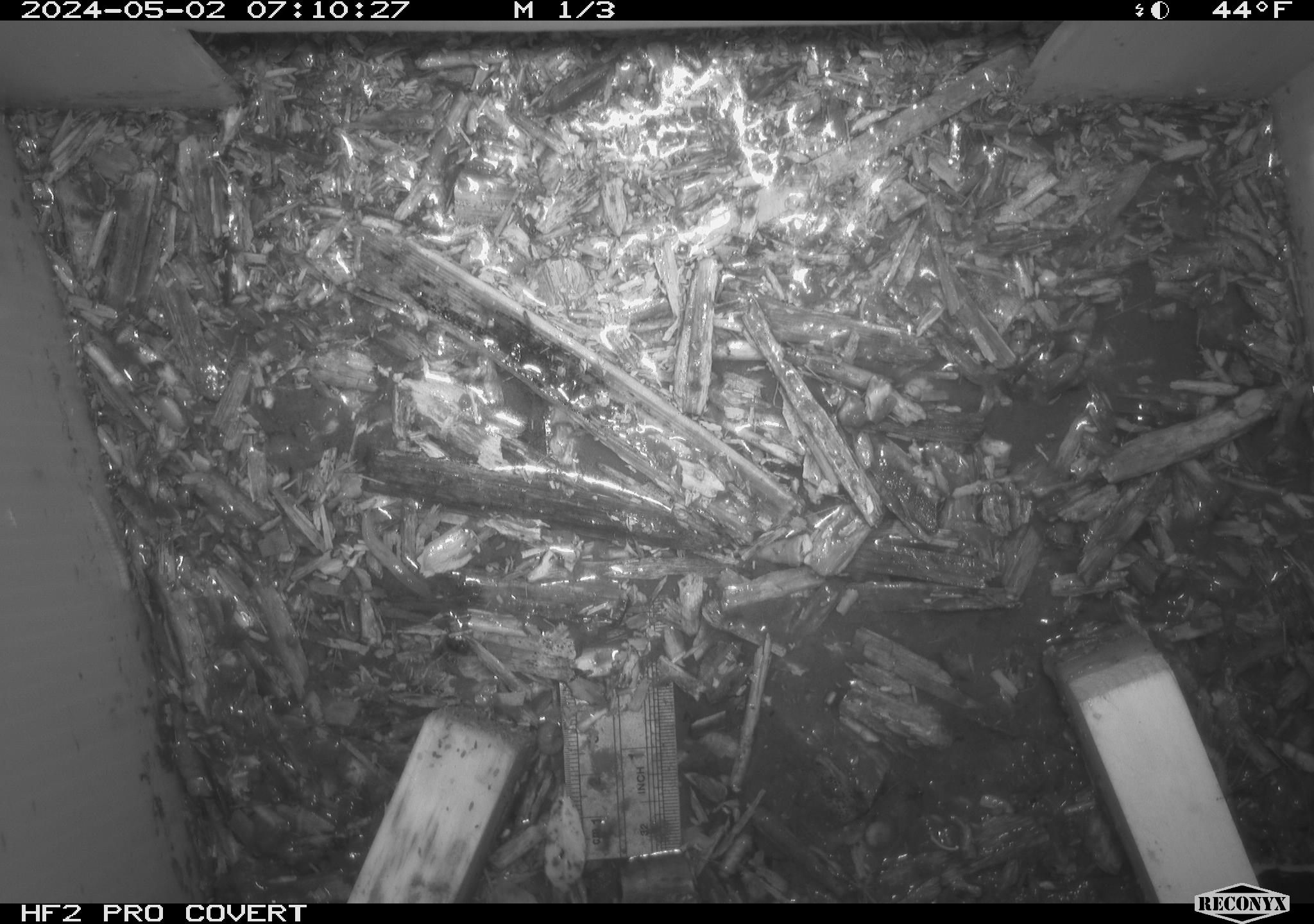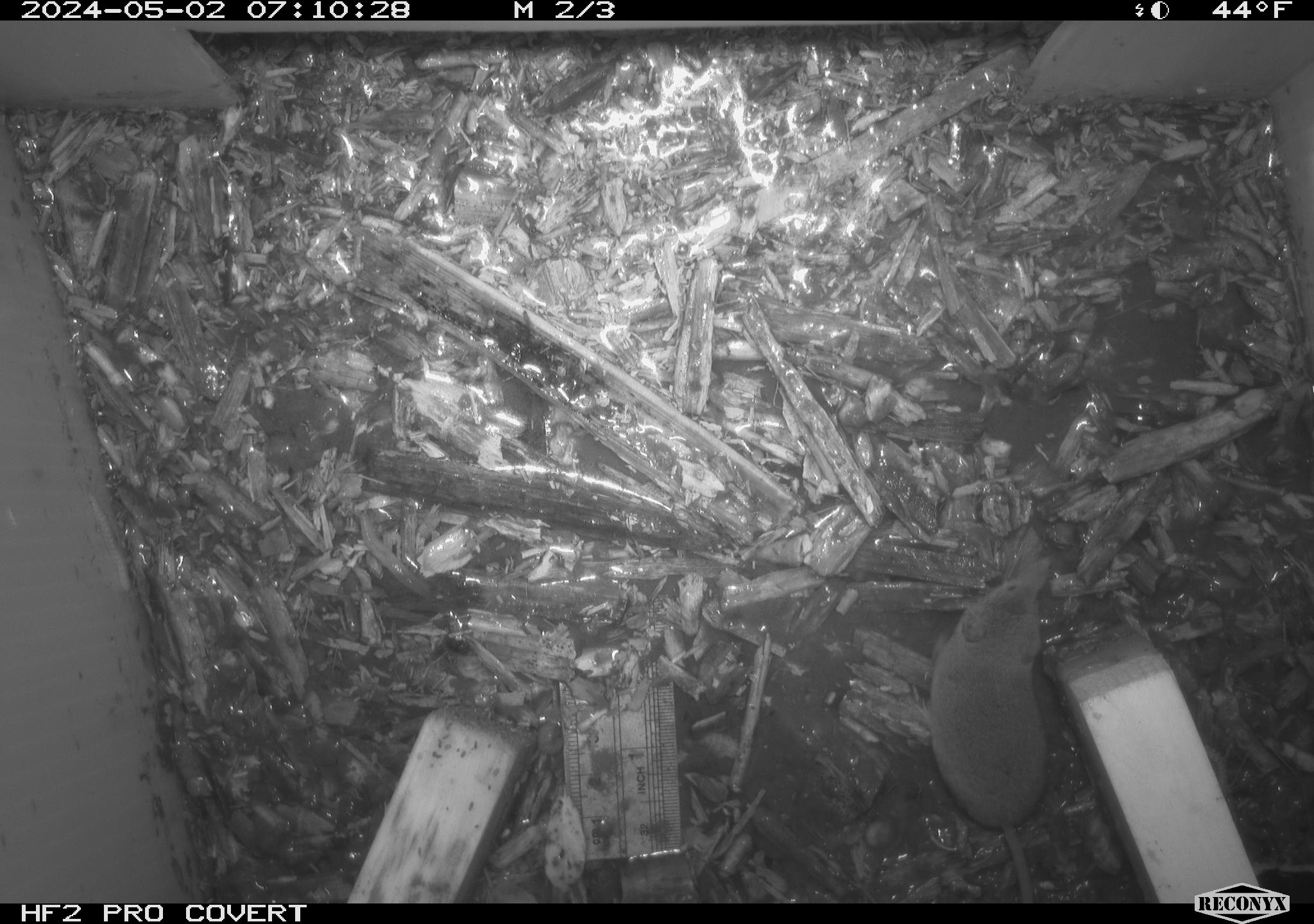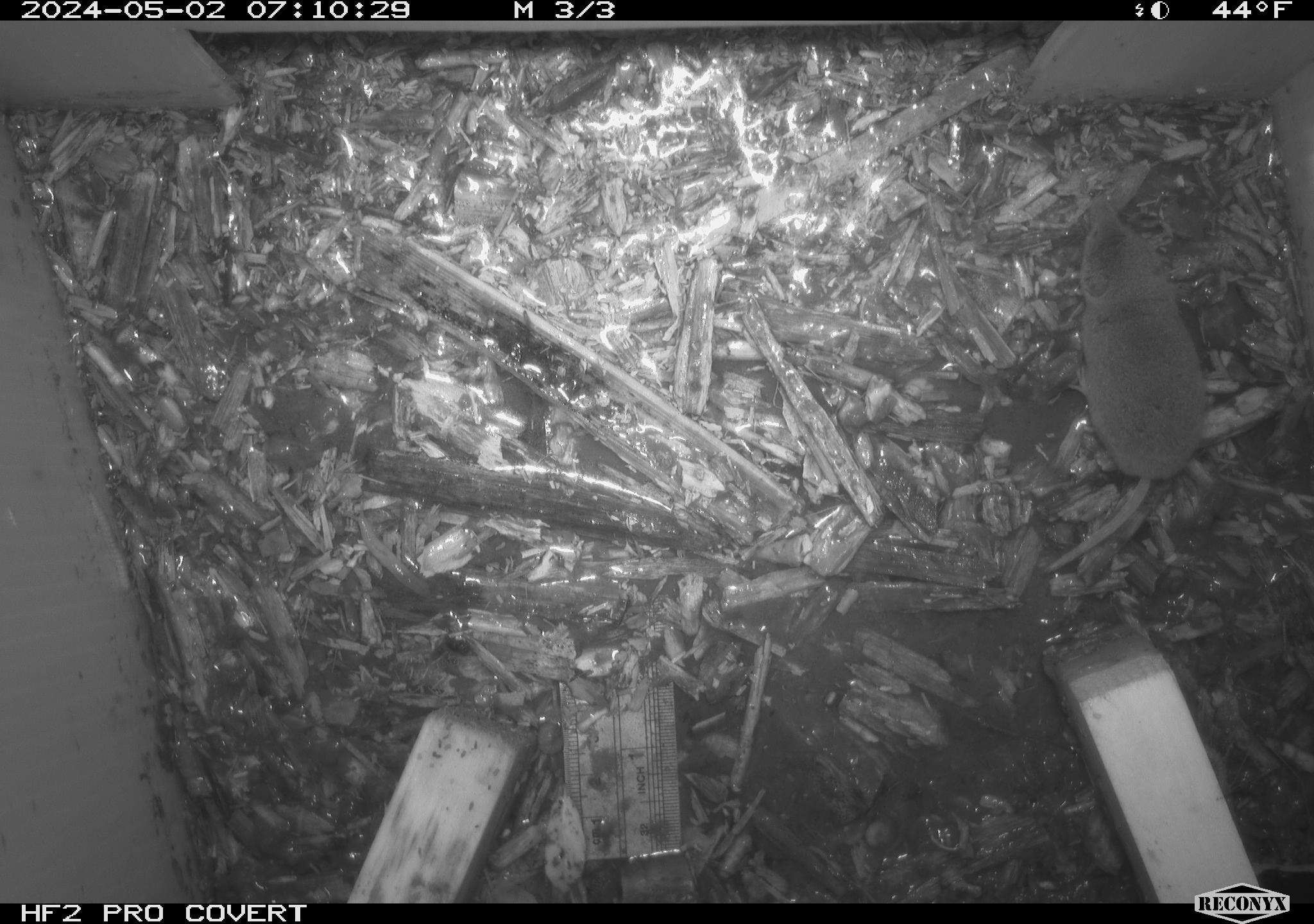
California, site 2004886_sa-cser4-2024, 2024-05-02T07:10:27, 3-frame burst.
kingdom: Animalia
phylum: Chordata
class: Mammalia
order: Eulipotyphla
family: Soricidae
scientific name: Soricidae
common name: shrews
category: soricidae family